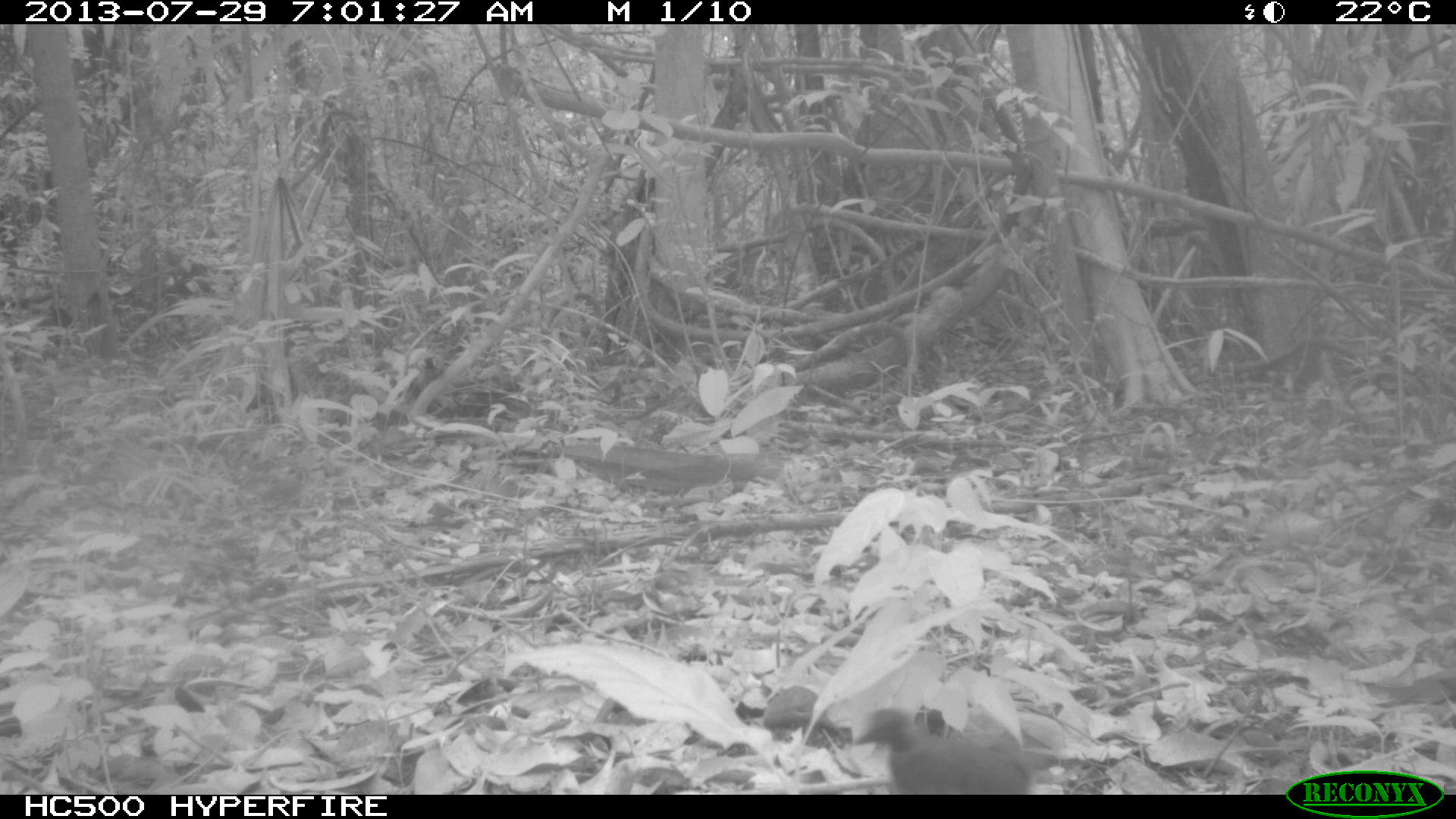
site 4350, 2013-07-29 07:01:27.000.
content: unidentified animal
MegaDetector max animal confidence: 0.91